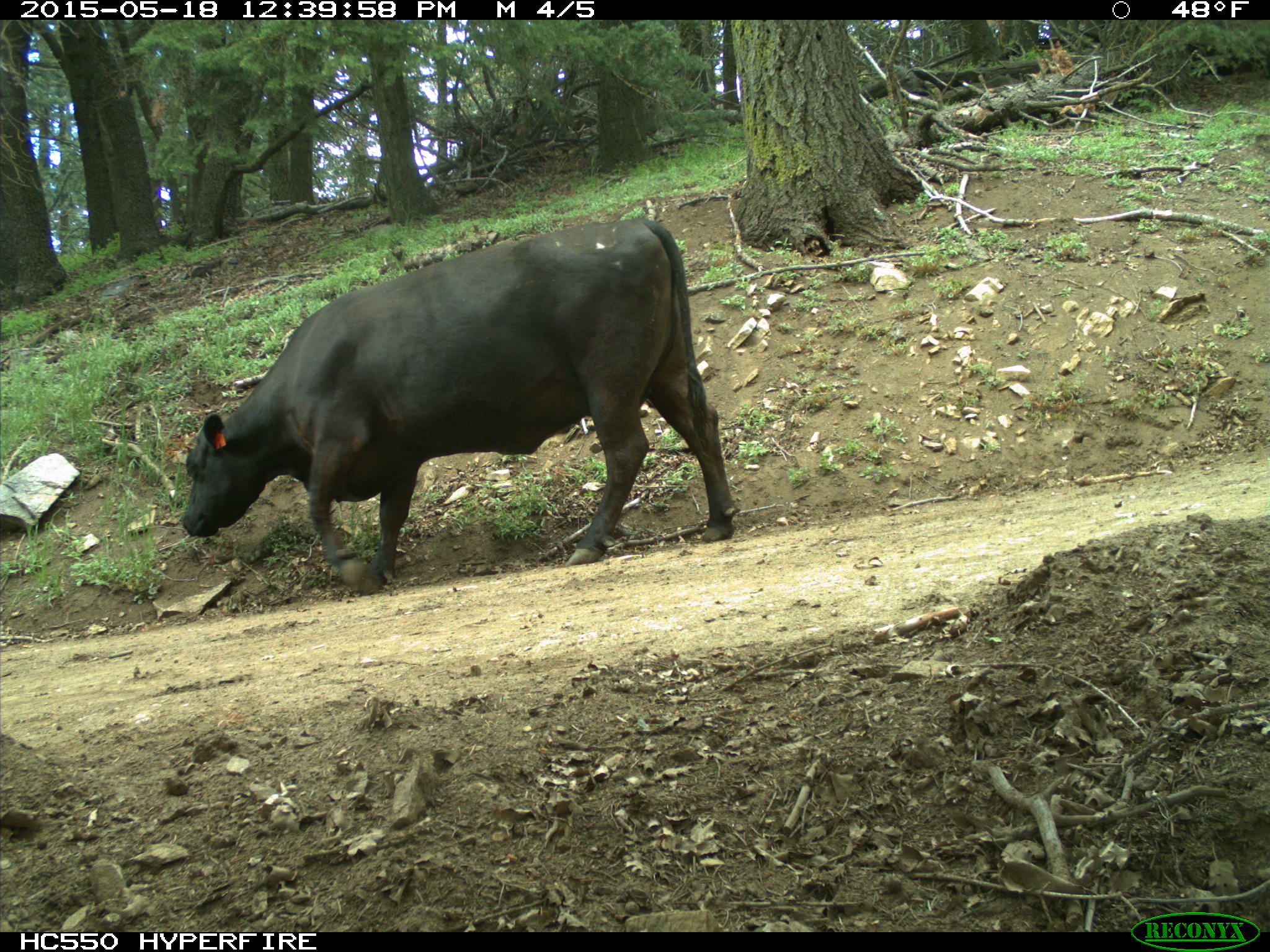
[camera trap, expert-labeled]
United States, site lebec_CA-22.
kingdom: Animalia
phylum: Chordata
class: Mammalia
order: Artiodactyla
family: Bovidae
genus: Bos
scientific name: Bos taurus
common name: domestic cow